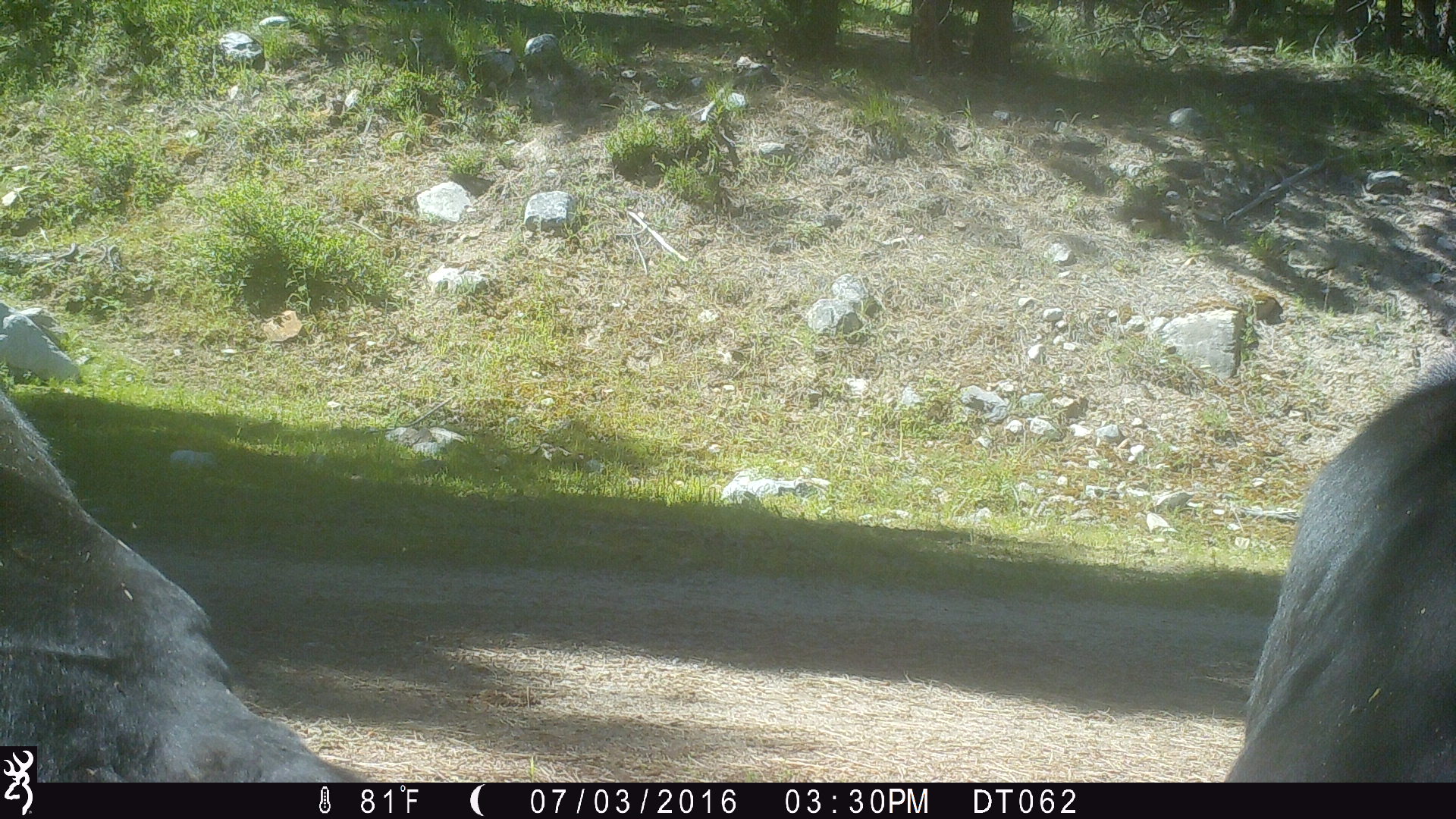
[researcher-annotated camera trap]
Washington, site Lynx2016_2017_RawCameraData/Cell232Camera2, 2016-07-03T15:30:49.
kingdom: Animalia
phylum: Chordata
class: Mammalia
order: Artiodactyla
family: Bovidae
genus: Bos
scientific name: Bos taurus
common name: domestic cattle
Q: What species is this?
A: Domestic cattle (Bos taurus).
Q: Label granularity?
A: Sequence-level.